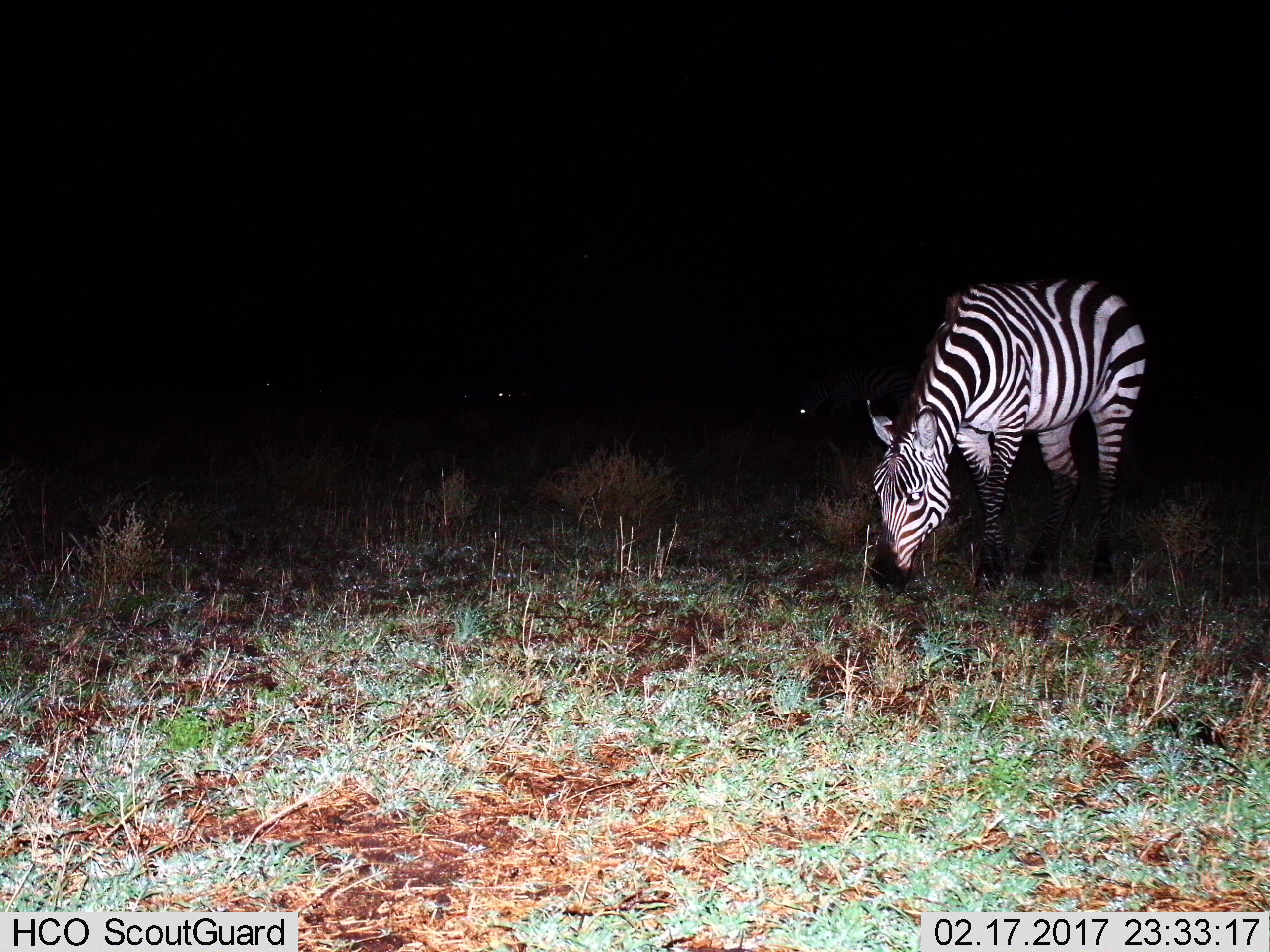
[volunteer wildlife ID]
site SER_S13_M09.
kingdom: Animalia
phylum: Chordata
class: Mammalia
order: Perissodactyla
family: Equidae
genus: Equus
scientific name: Equus quagga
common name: plains zebra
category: zebraplains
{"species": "zebraplains (plains zebra) (Equus quagga)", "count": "1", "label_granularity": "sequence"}